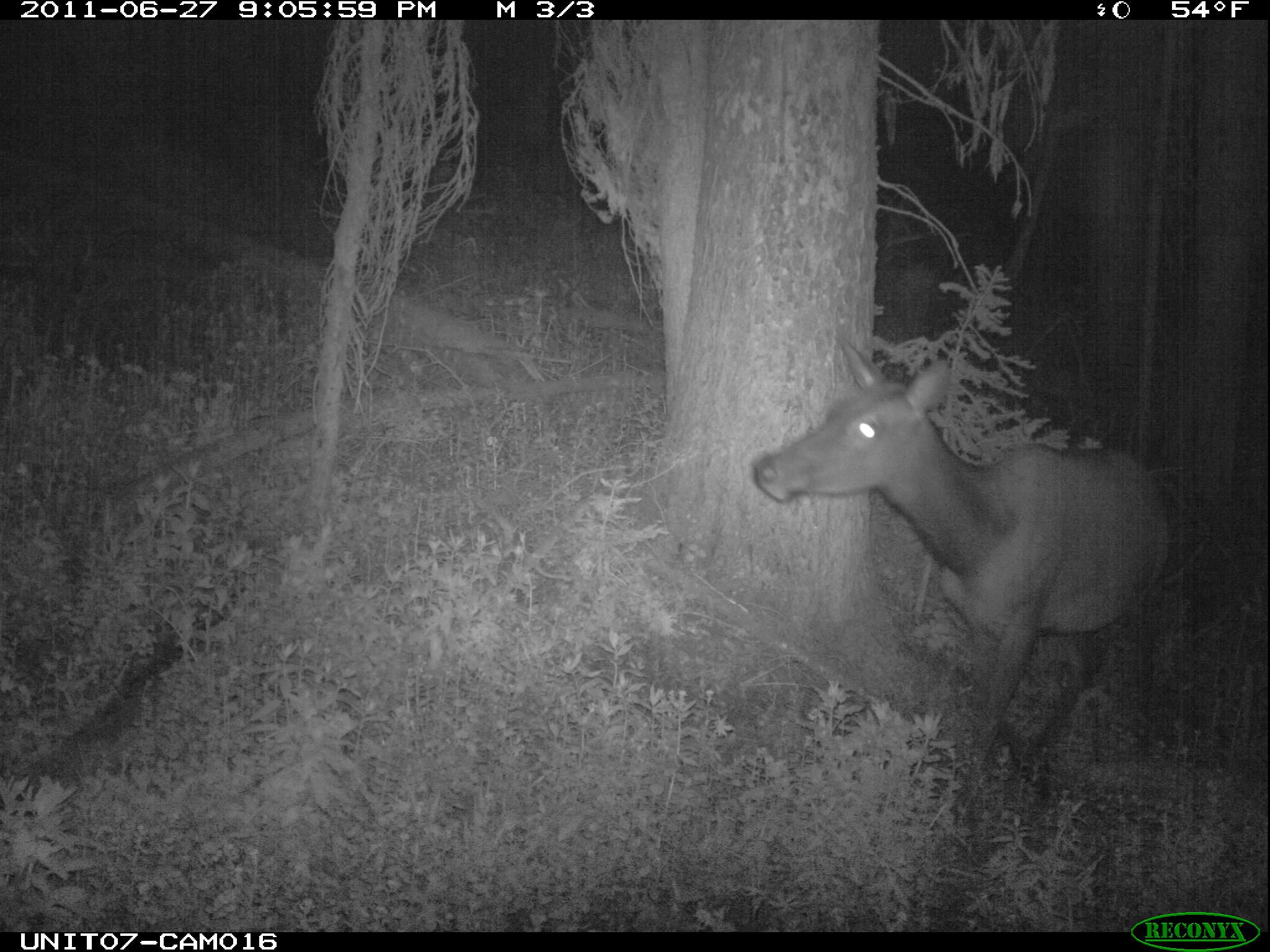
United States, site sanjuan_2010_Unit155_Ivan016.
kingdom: Animalia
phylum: Chordata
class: Mammalia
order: Artiodactyla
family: Cervidae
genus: Cervus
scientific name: Cervus elaphus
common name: red deer